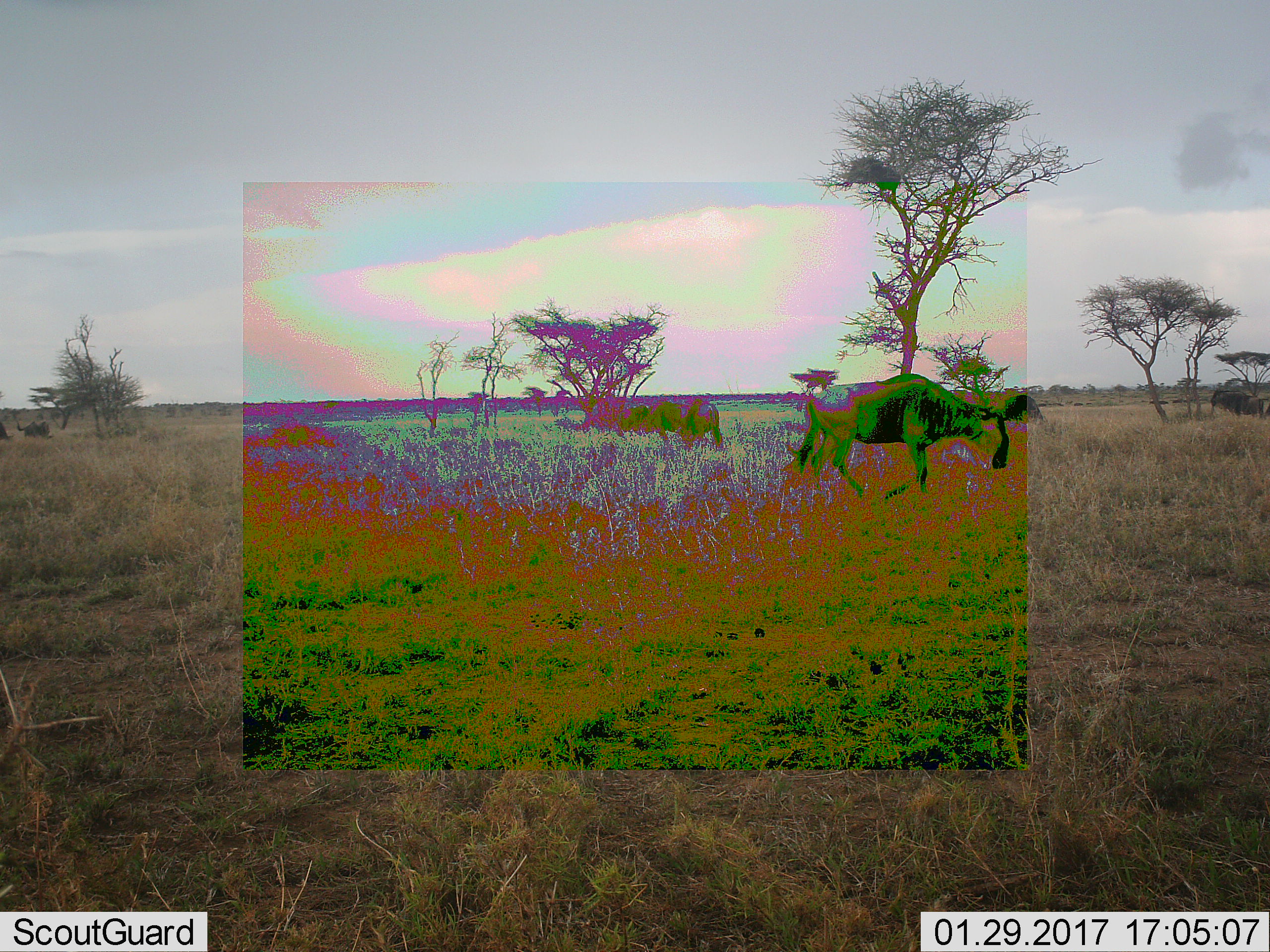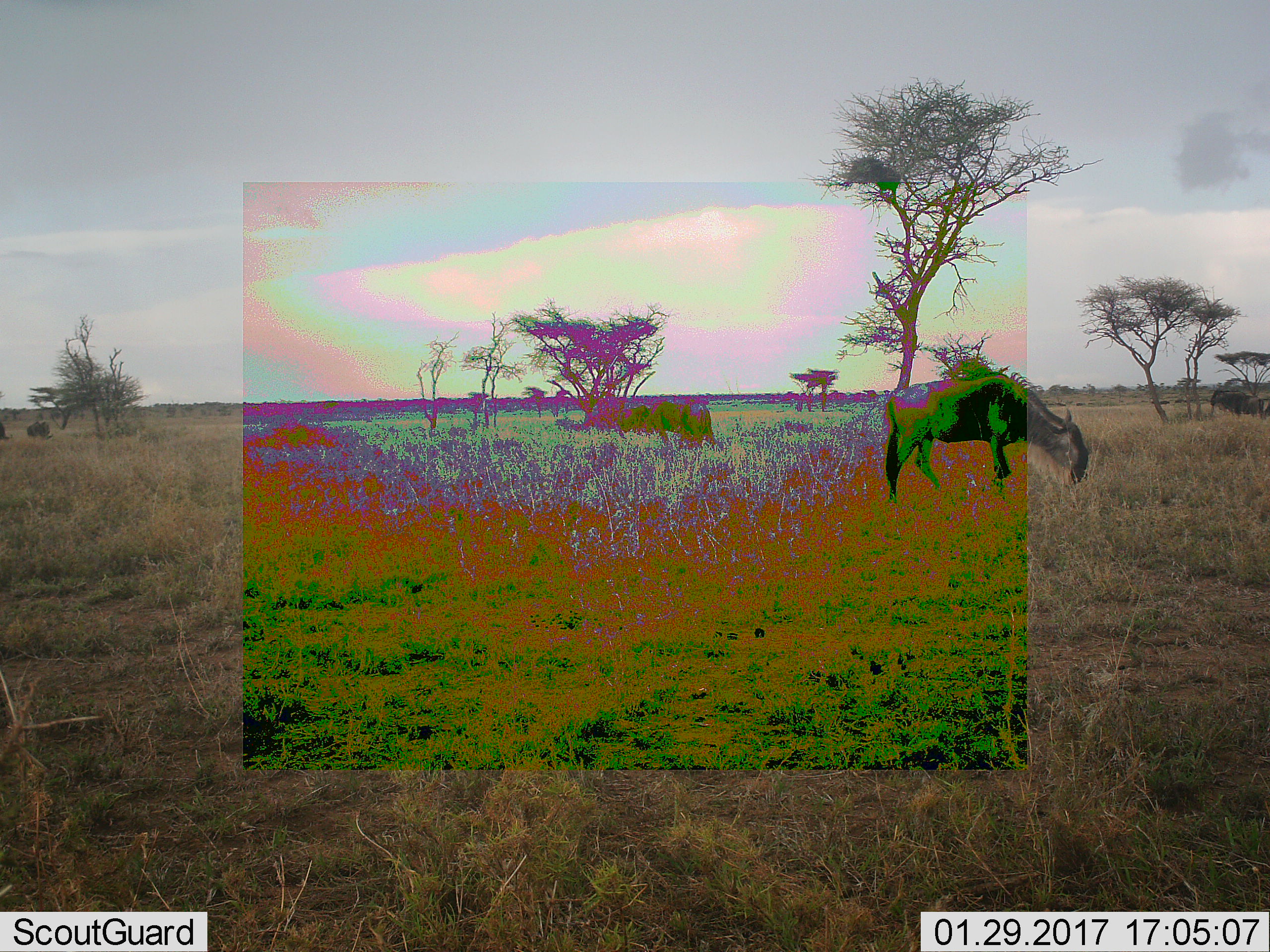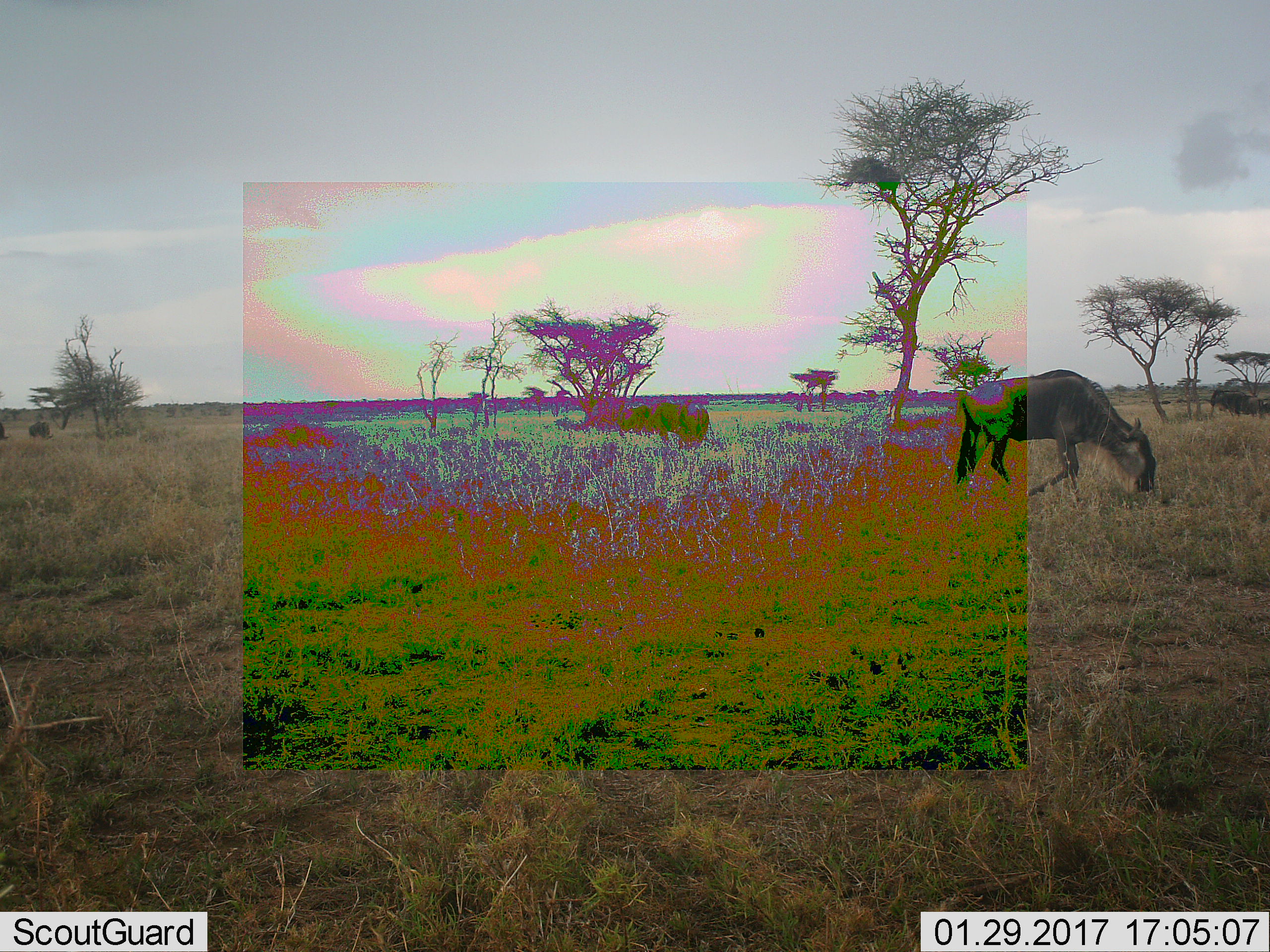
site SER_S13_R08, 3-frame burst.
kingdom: Animalia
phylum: Chordata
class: Mammalia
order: Artiodactyla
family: Bovidae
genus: Connochaetes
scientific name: Connochaetes taurinus taurinus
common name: blue wildebeest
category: wildebeestblue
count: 5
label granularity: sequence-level